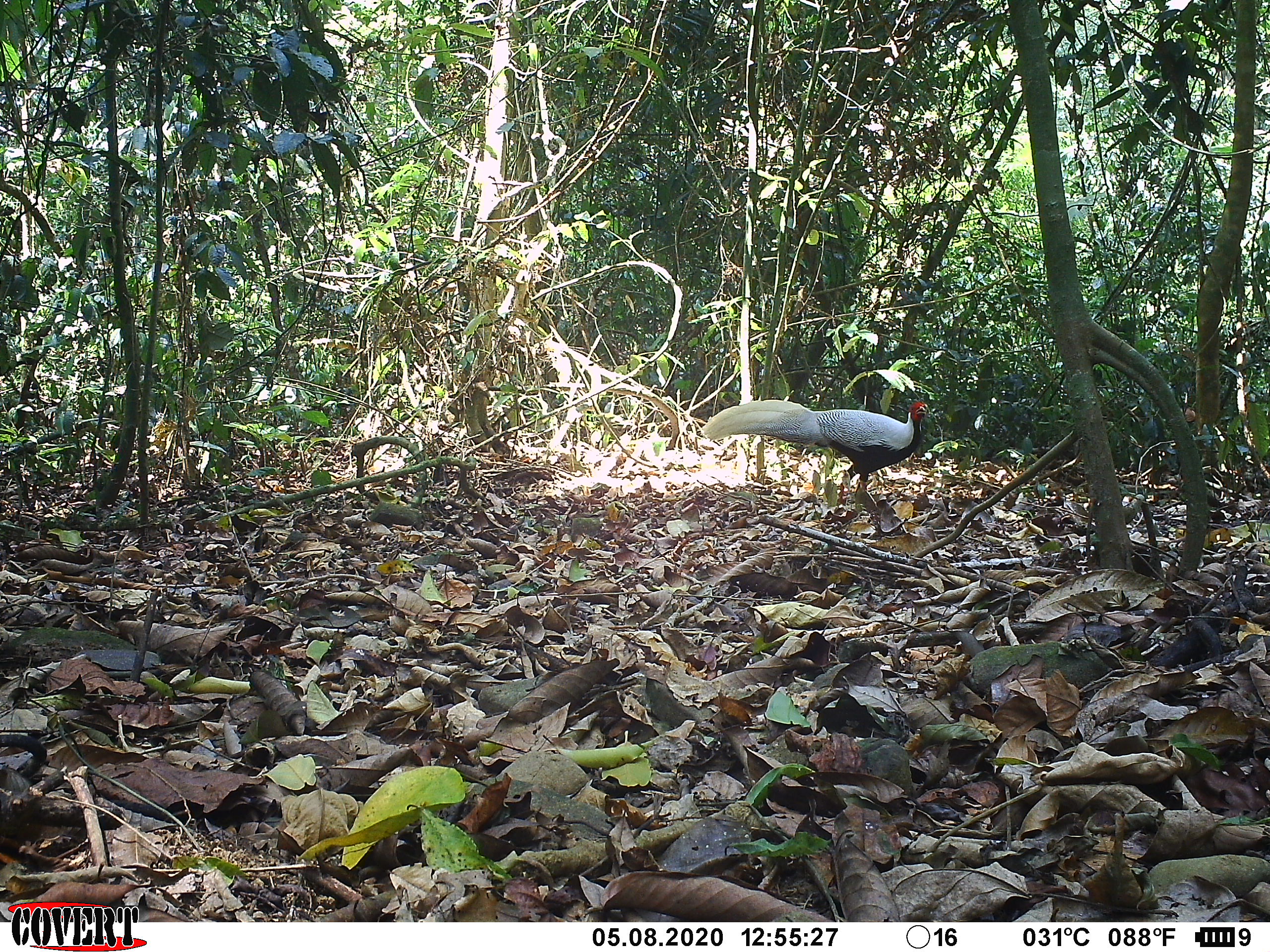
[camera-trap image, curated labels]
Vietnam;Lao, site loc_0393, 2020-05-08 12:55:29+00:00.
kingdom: Animalia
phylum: Chordata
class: Aves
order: Galliformes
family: Phasianidae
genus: Lophura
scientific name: Lophura nycthemera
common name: silver pheasant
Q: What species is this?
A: Silver pheasant (Lophura nycthemera).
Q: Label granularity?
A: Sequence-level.